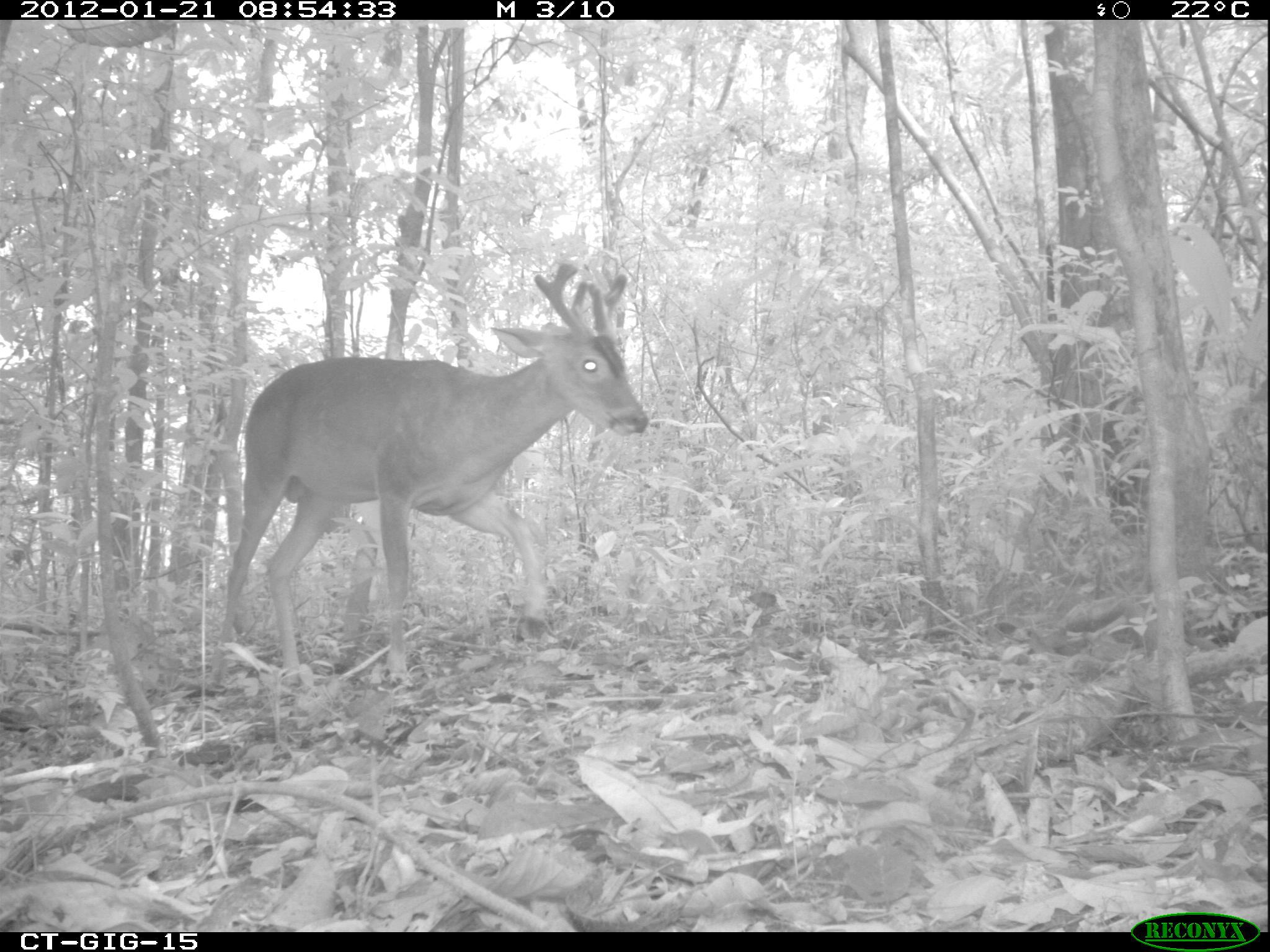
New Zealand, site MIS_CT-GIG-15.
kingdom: Animalia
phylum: Chordata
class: Mammalia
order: Artiodactyla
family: Cervidae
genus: Odocoileus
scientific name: Odocoileus virginianus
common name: white-tailed deer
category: white tailed deer